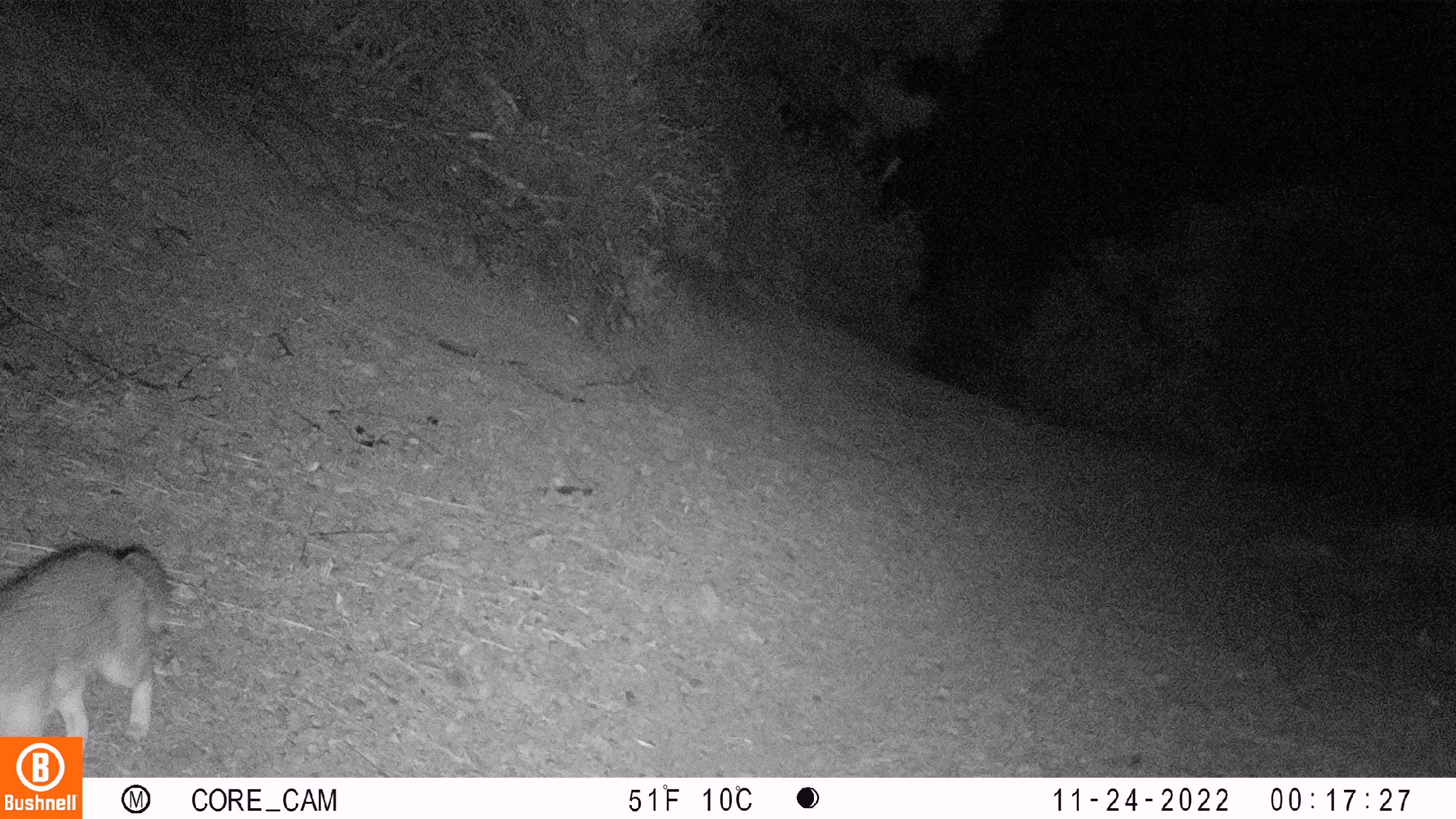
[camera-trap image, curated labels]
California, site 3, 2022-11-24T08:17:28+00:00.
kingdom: Animalia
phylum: Chordata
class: Mammalia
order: Carnivora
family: Canidae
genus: Urocyon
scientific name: Urocyon cinereoargenteus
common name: gray fox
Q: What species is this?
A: Gray fox (Urocyon cinereoargenteus).